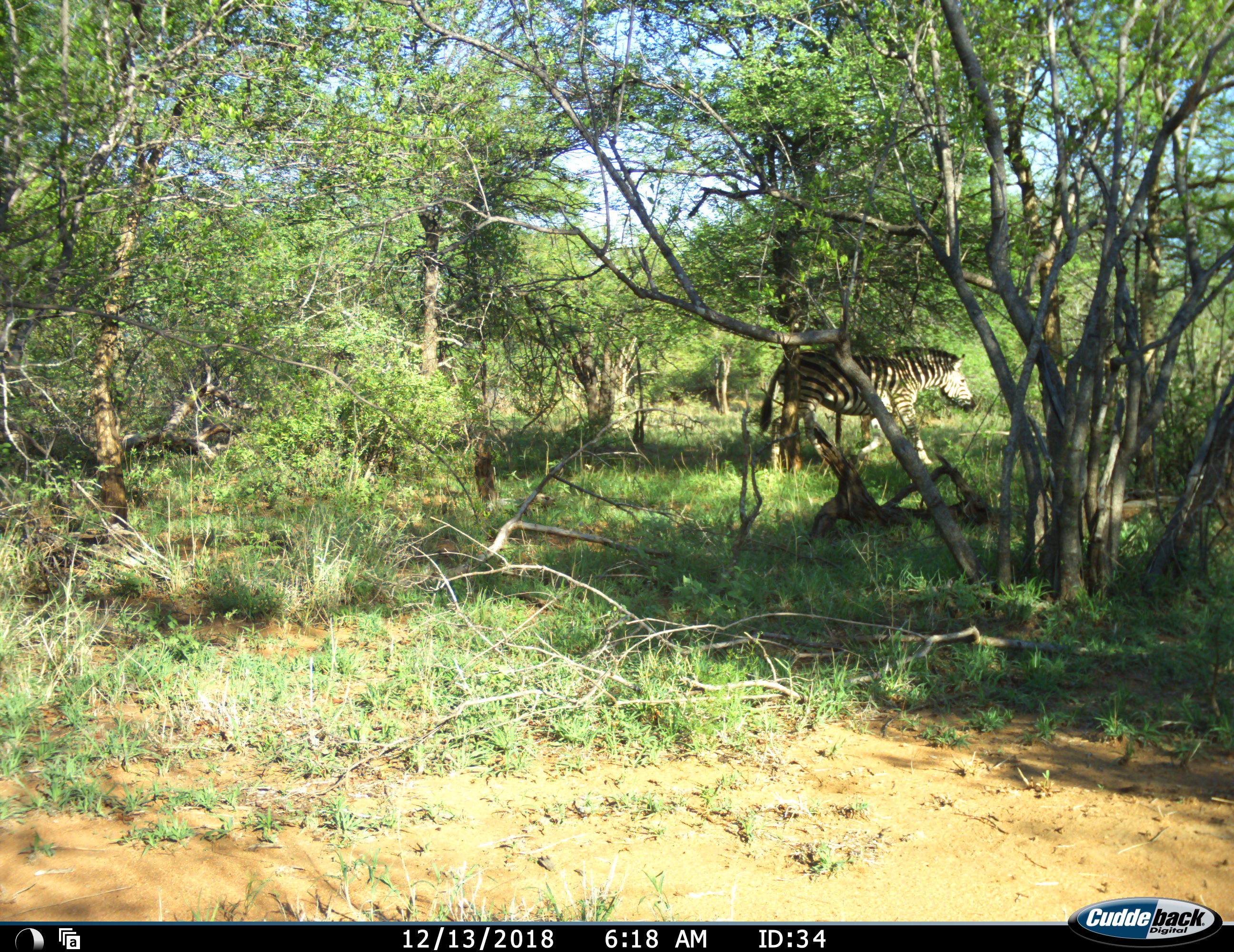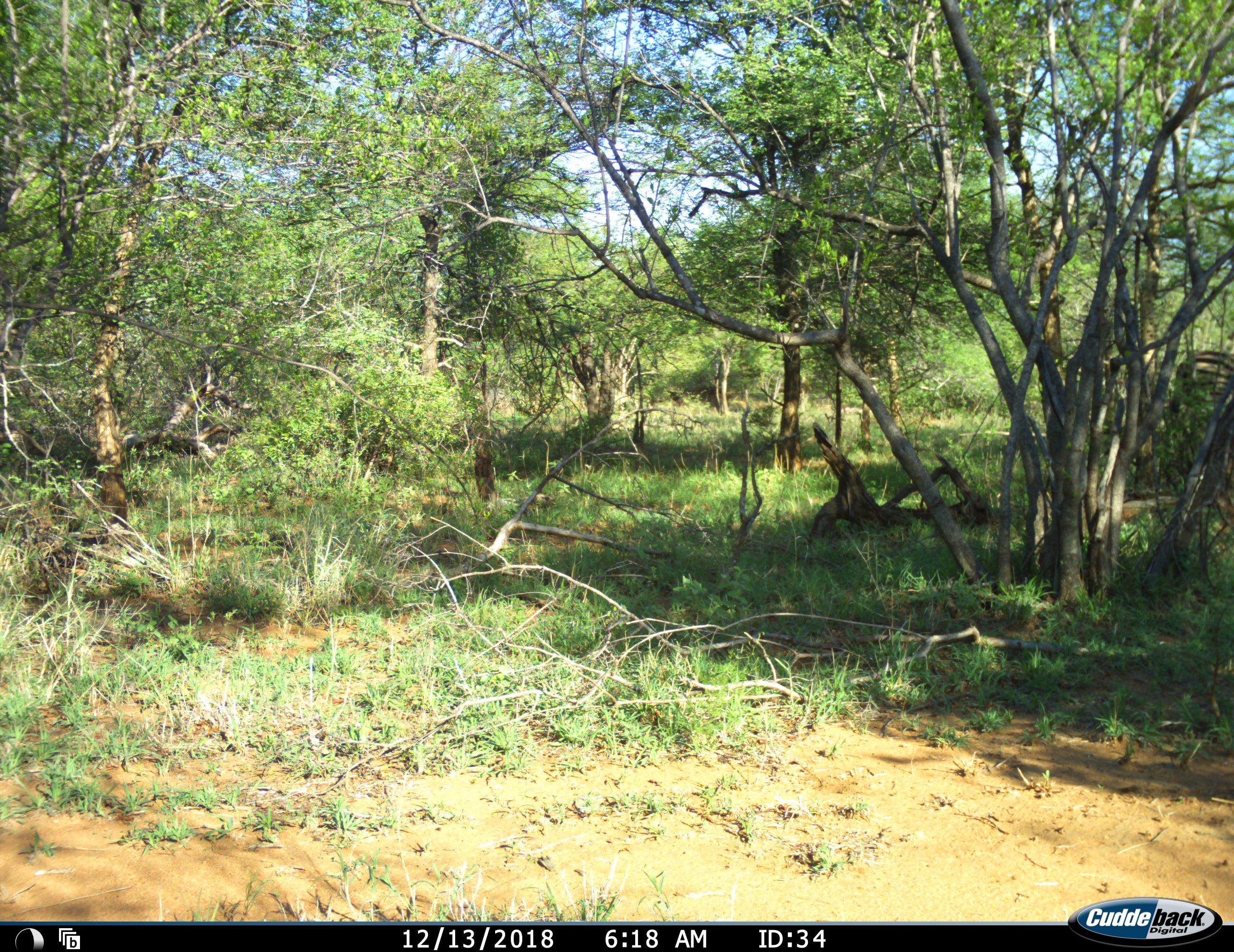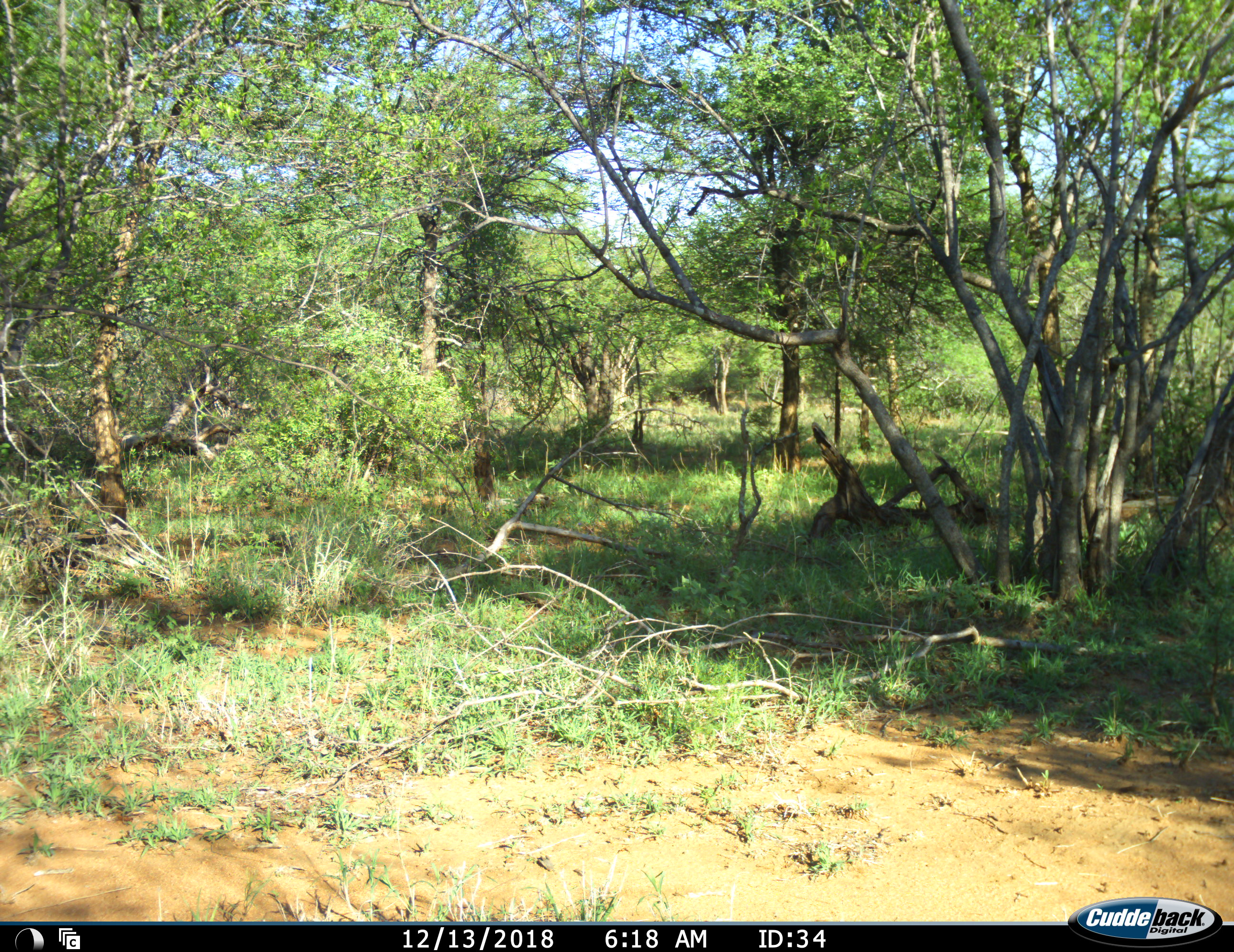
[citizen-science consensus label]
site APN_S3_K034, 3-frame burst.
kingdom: Animalia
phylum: Chordata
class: Mammalia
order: Perissodactyla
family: Equidae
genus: Equus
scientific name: Equus quagga burchellii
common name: burchell's zebra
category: zebraburchells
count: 1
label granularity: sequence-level